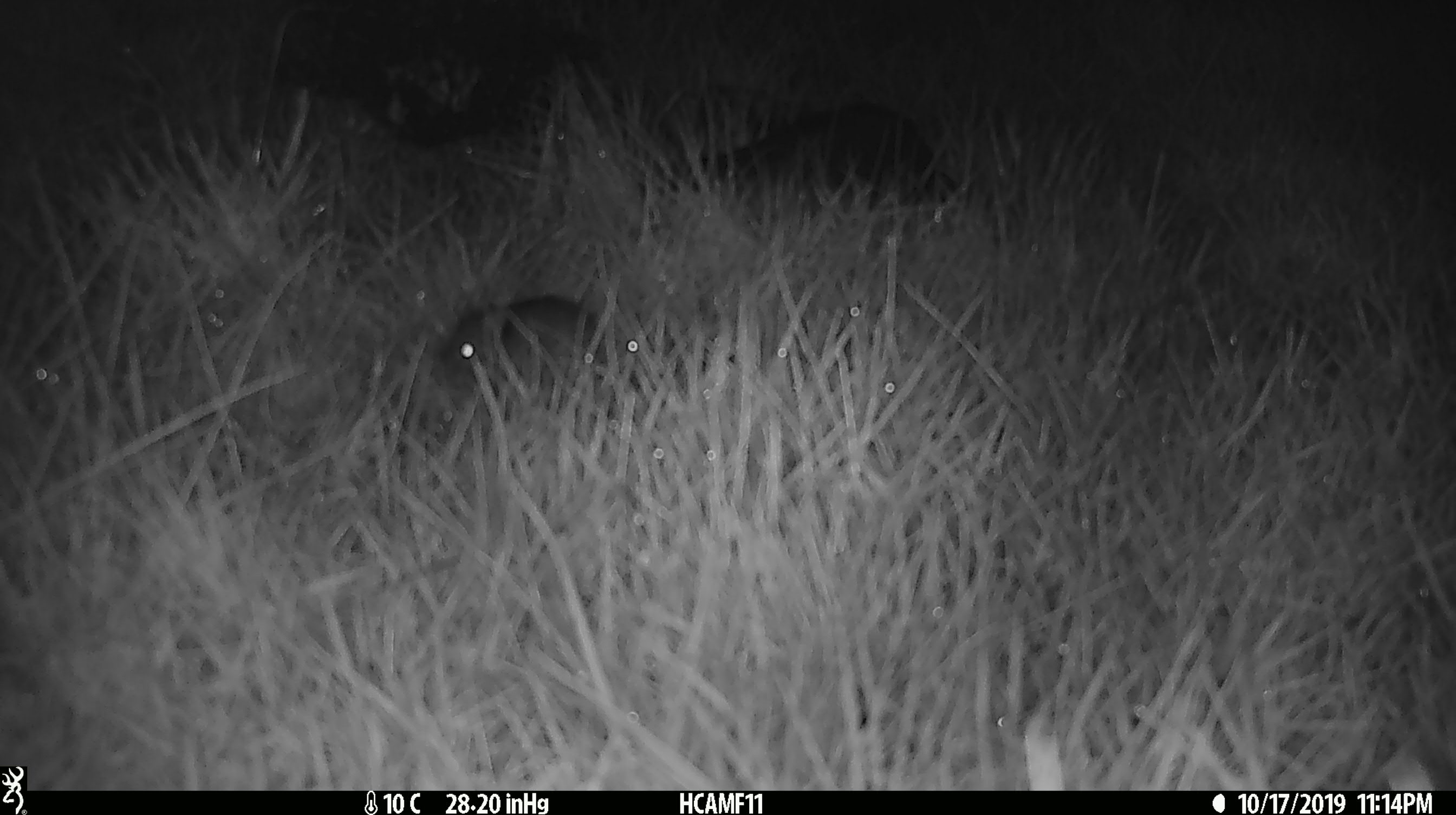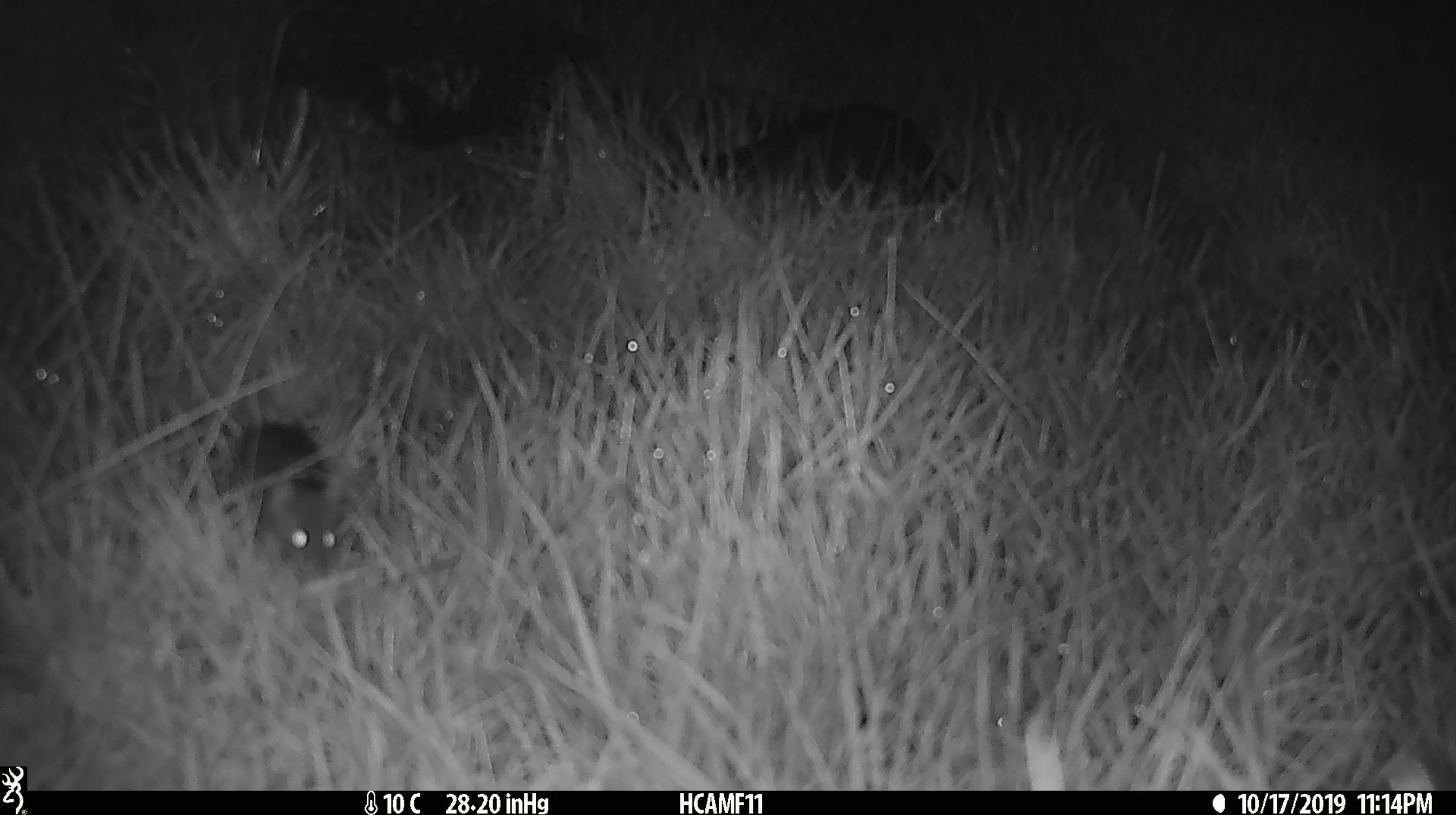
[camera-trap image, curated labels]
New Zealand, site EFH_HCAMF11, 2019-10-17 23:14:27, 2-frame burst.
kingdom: Animalia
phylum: Chordata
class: Mammalia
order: Rodentia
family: Muridae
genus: Mus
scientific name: Mus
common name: mouse